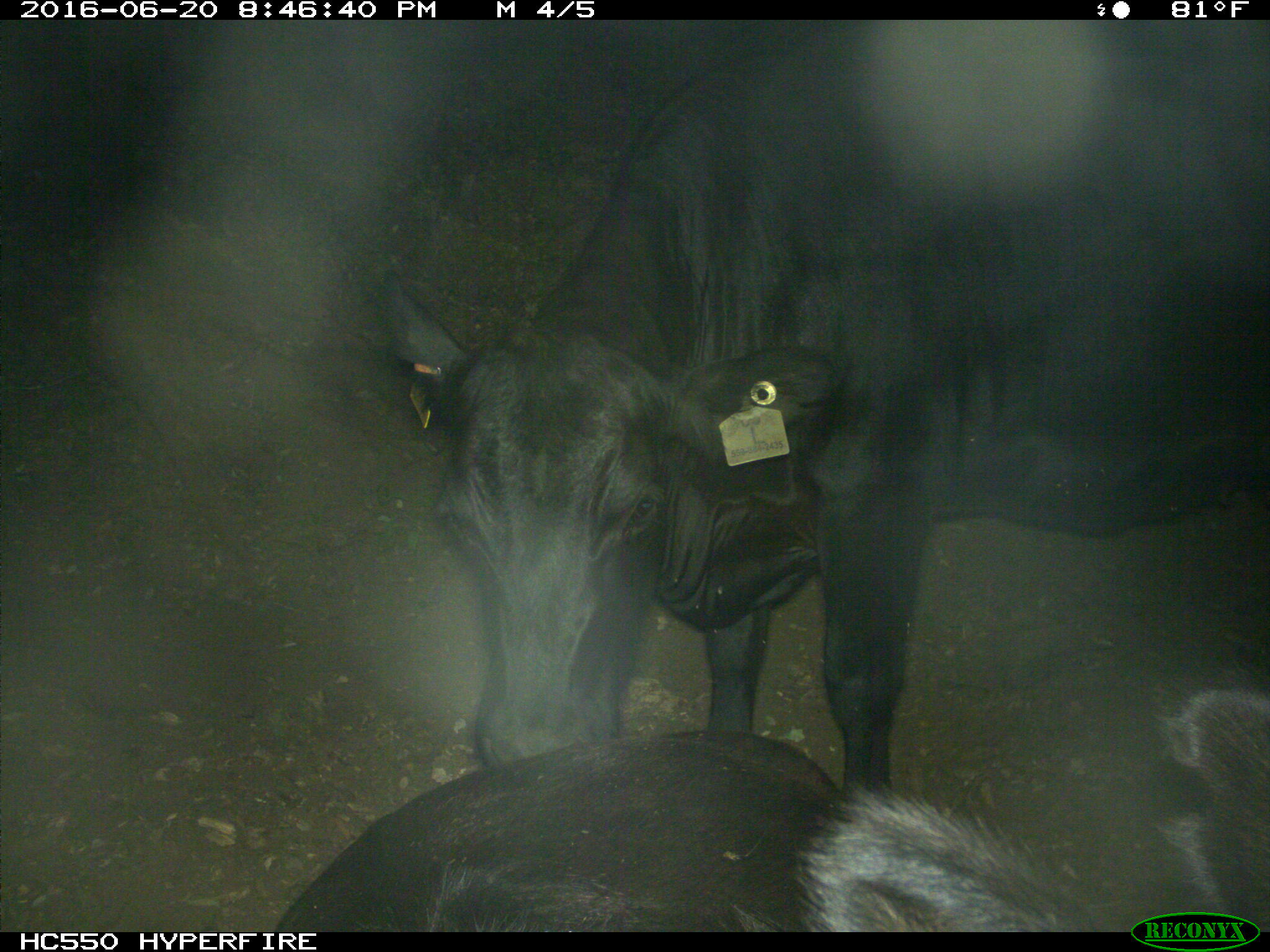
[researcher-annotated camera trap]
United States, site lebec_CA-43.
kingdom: Animalia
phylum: Chordata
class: Mammalia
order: Artiodactyla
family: Bovidae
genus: Bos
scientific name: Bos taurus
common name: domestic cow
Bos taurus (domestic cow).